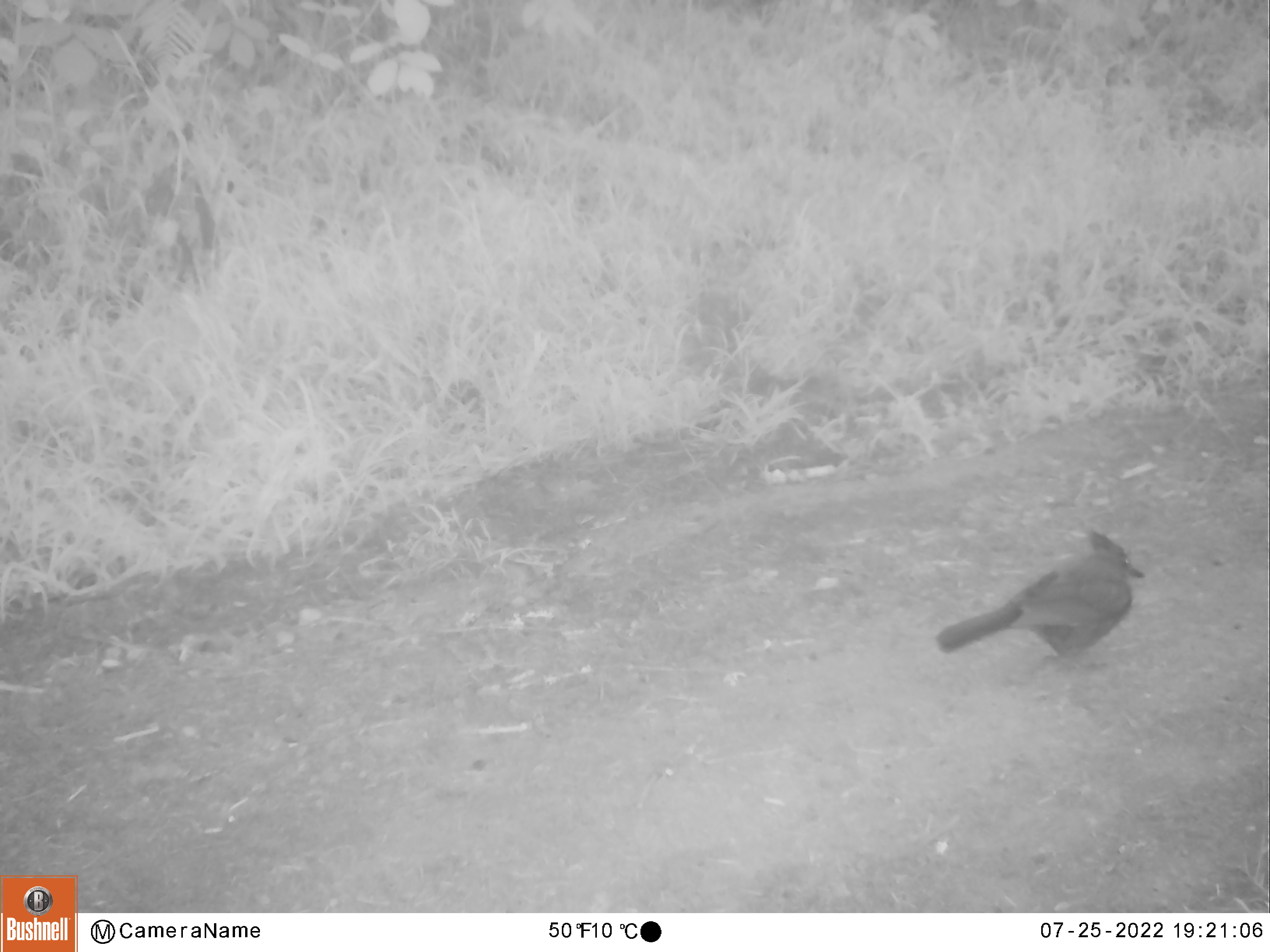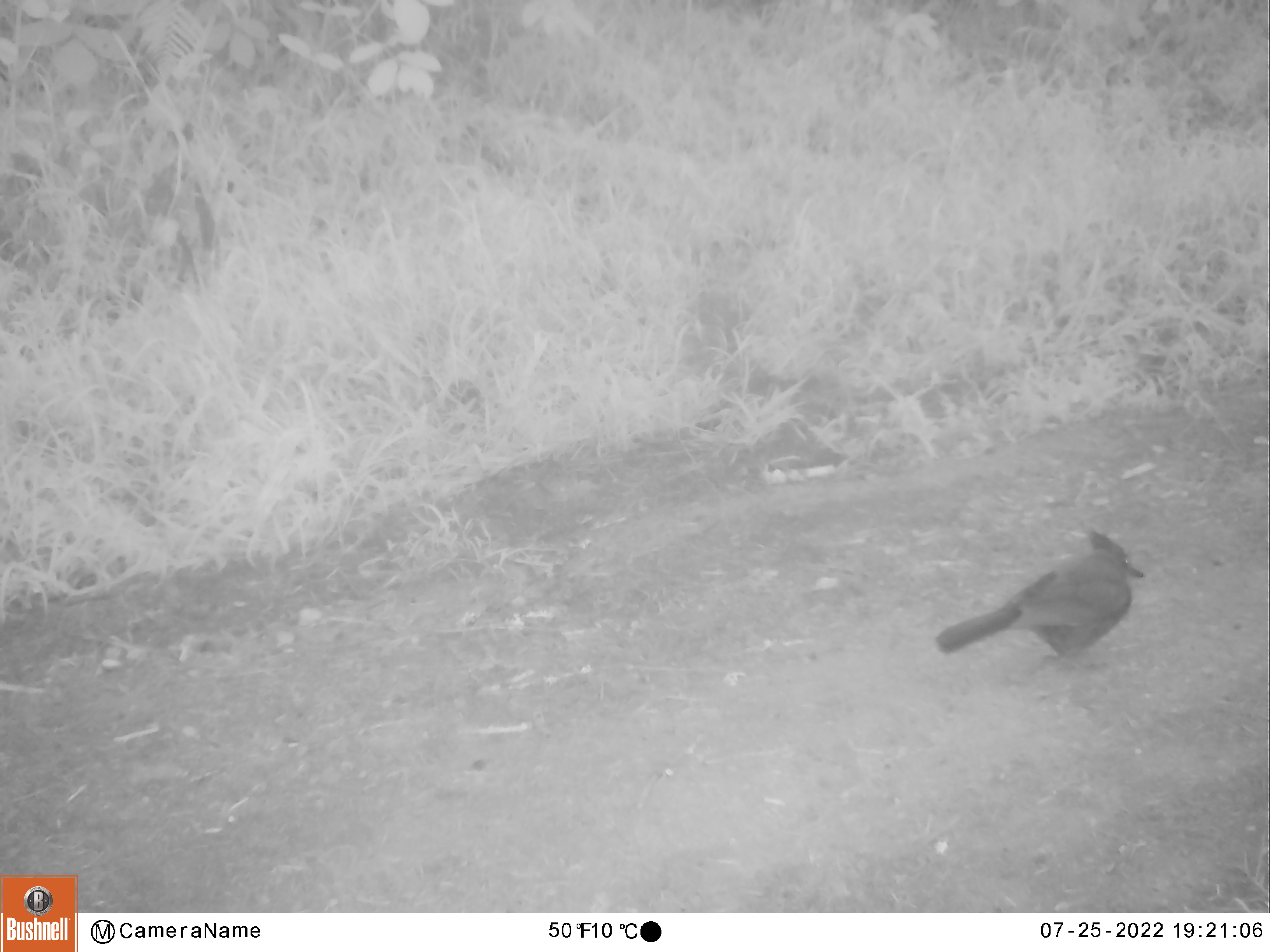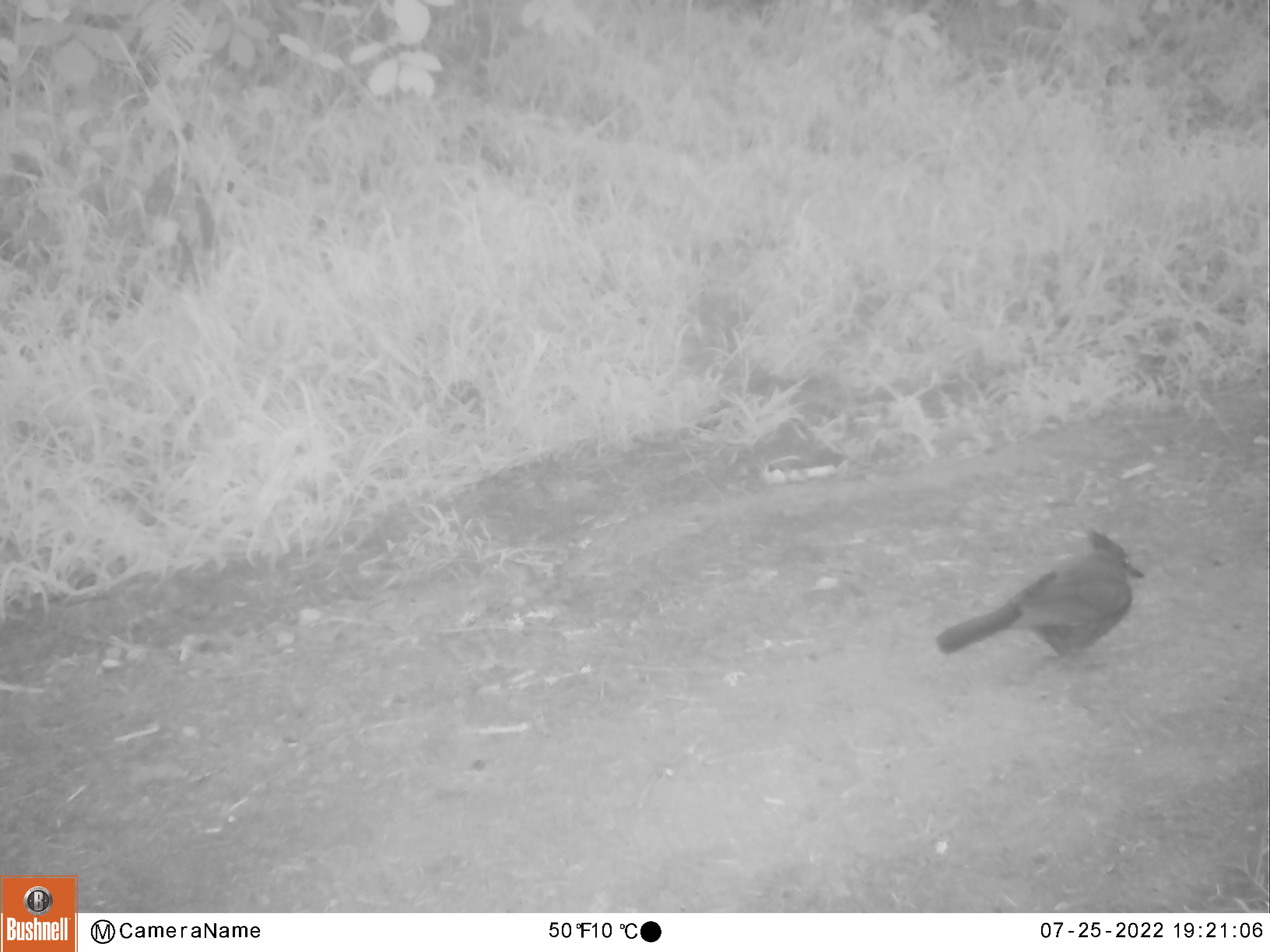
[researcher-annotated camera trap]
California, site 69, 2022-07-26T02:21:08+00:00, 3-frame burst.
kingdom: Animalia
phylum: Chordata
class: Aves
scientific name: Aves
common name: bird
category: unknown bird